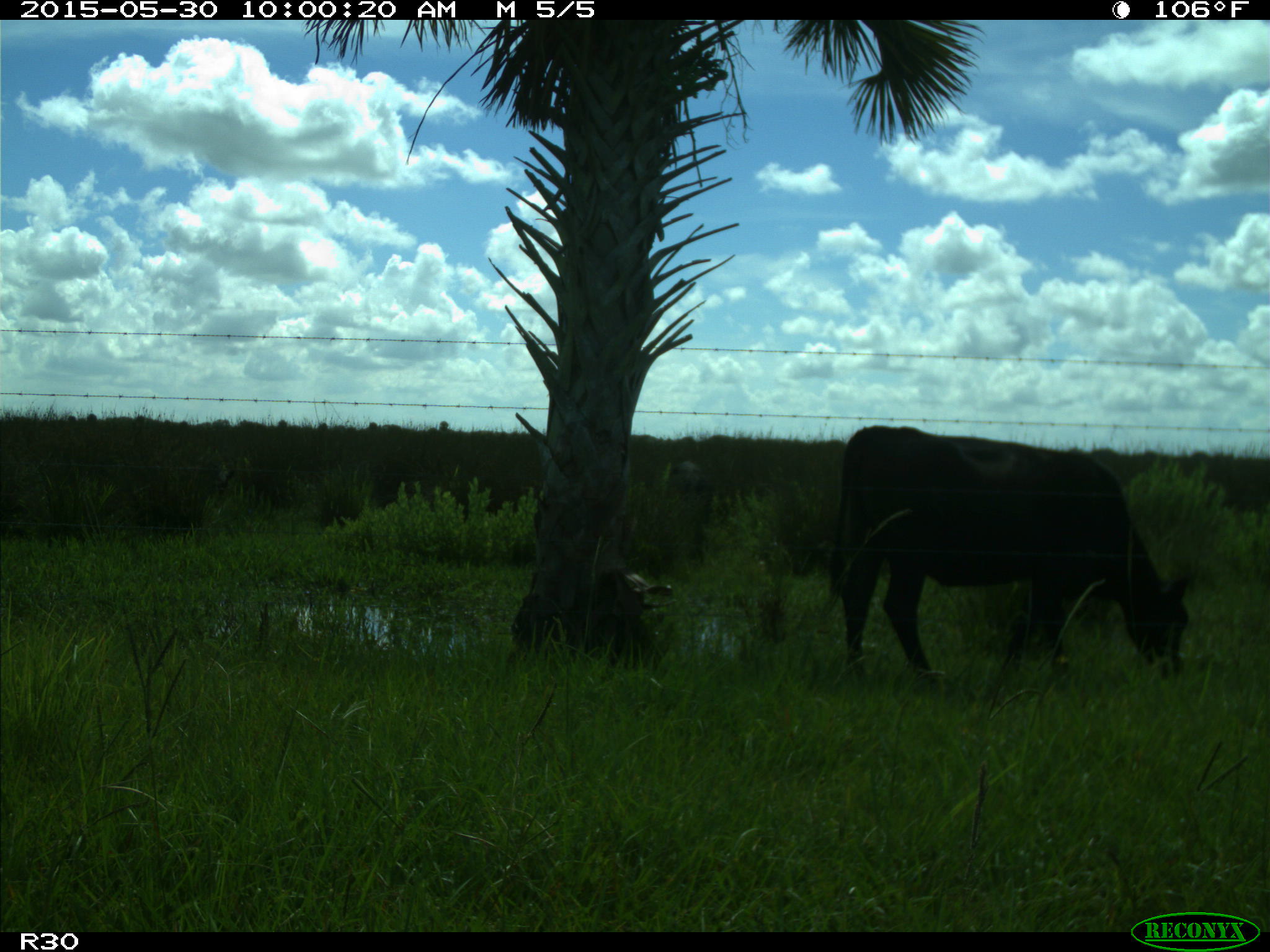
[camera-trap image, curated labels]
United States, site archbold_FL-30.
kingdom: Animalia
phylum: Chordata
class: Mammalia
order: Artiodactyla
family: Bovidae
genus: Bos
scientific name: Bos taurus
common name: domestic cow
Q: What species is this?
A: Bos taurus (domestic cow).